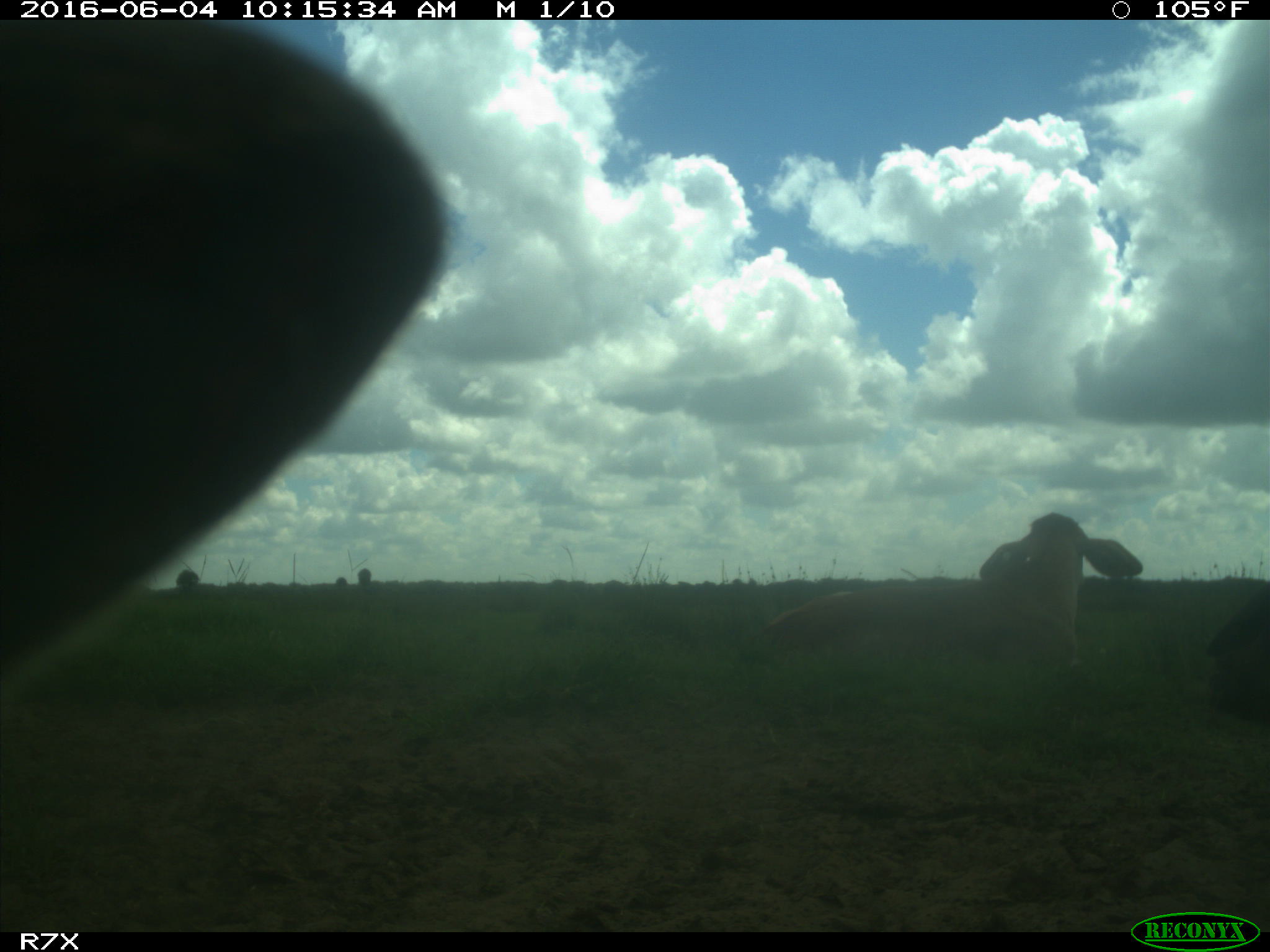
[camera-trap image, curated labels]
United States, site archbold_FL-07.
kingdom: Animalia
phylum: Chordata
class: Mammalia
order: Artiodactyla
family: Bovidae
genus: Bos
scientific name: Bos taurus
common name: domestic cow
Bos taurus (domestic cow).